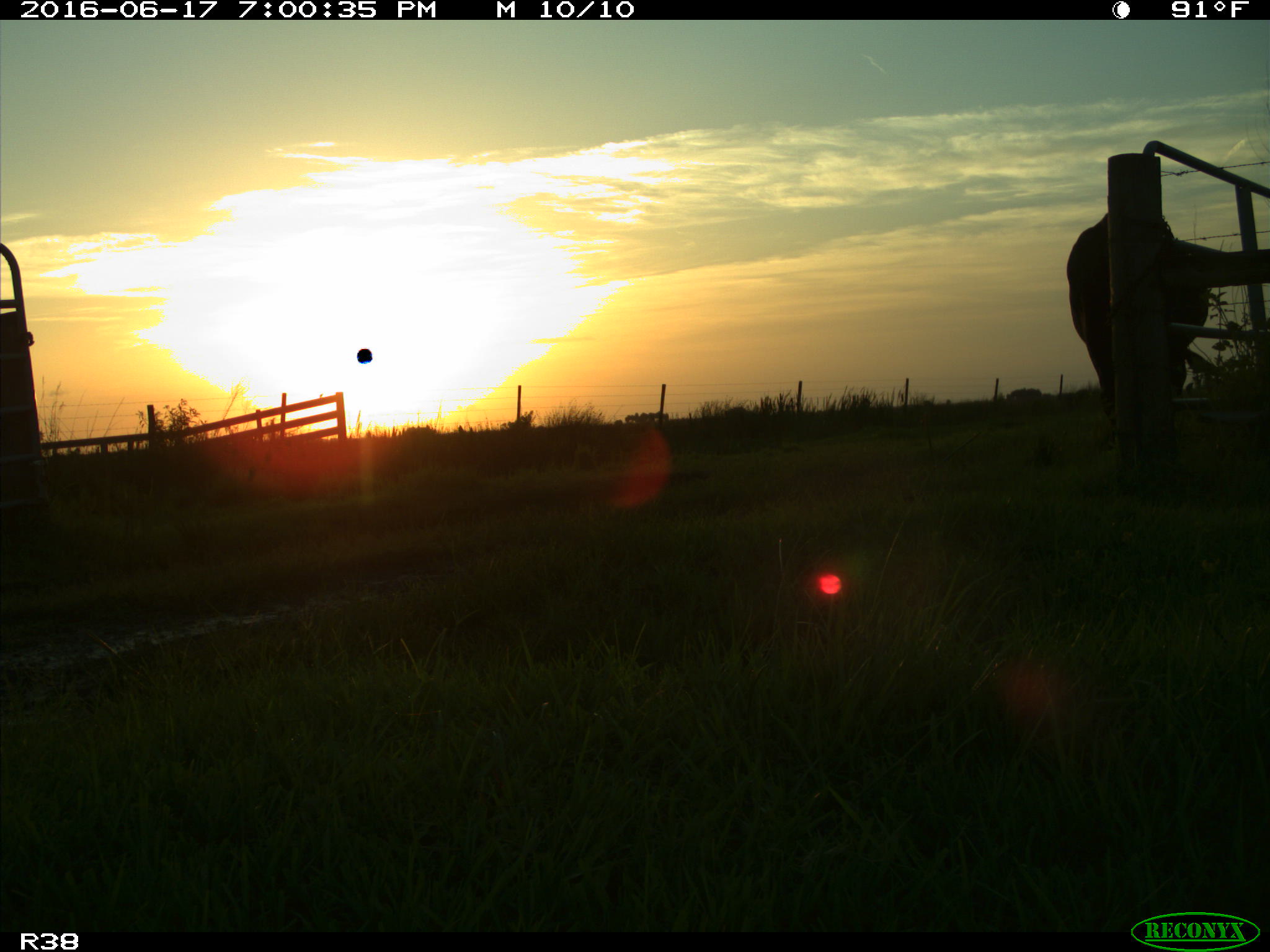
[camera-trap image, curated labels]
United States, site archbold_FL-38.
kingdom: Animalia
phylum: Chordata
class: Mammalia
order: Artiodactyla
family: Bovidae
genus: Bos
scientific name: Bos taurus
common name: domestic cow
Bos taurus (domestic cow).